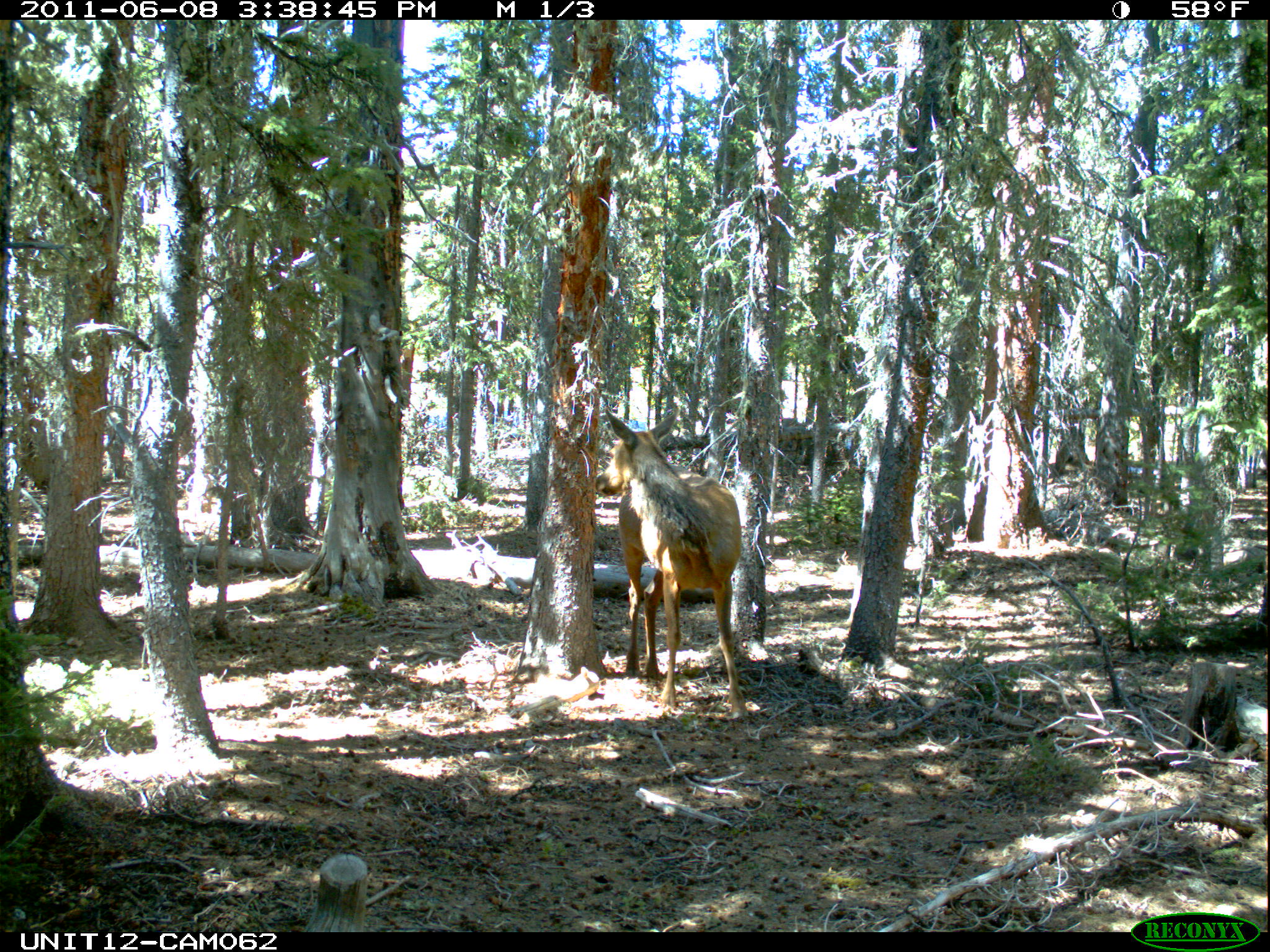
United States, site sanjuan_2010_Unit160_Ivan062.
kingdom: Animalia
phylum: Chordata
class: Mammalia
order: Artiodactyla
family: Cervidae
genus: Cervus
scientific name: Cervus elaphus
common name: red deer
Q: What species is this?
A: Cervus elaphus (red deer).